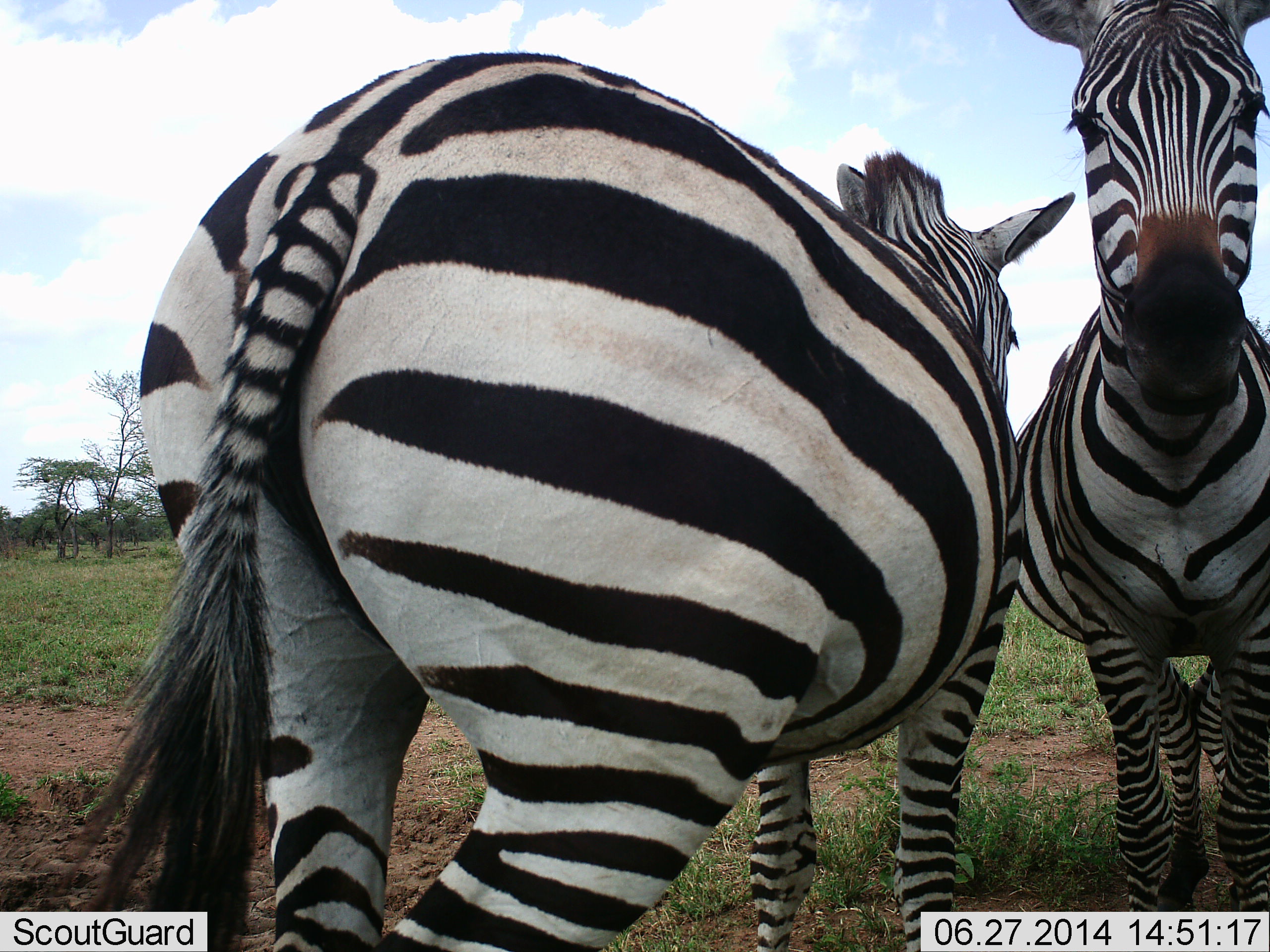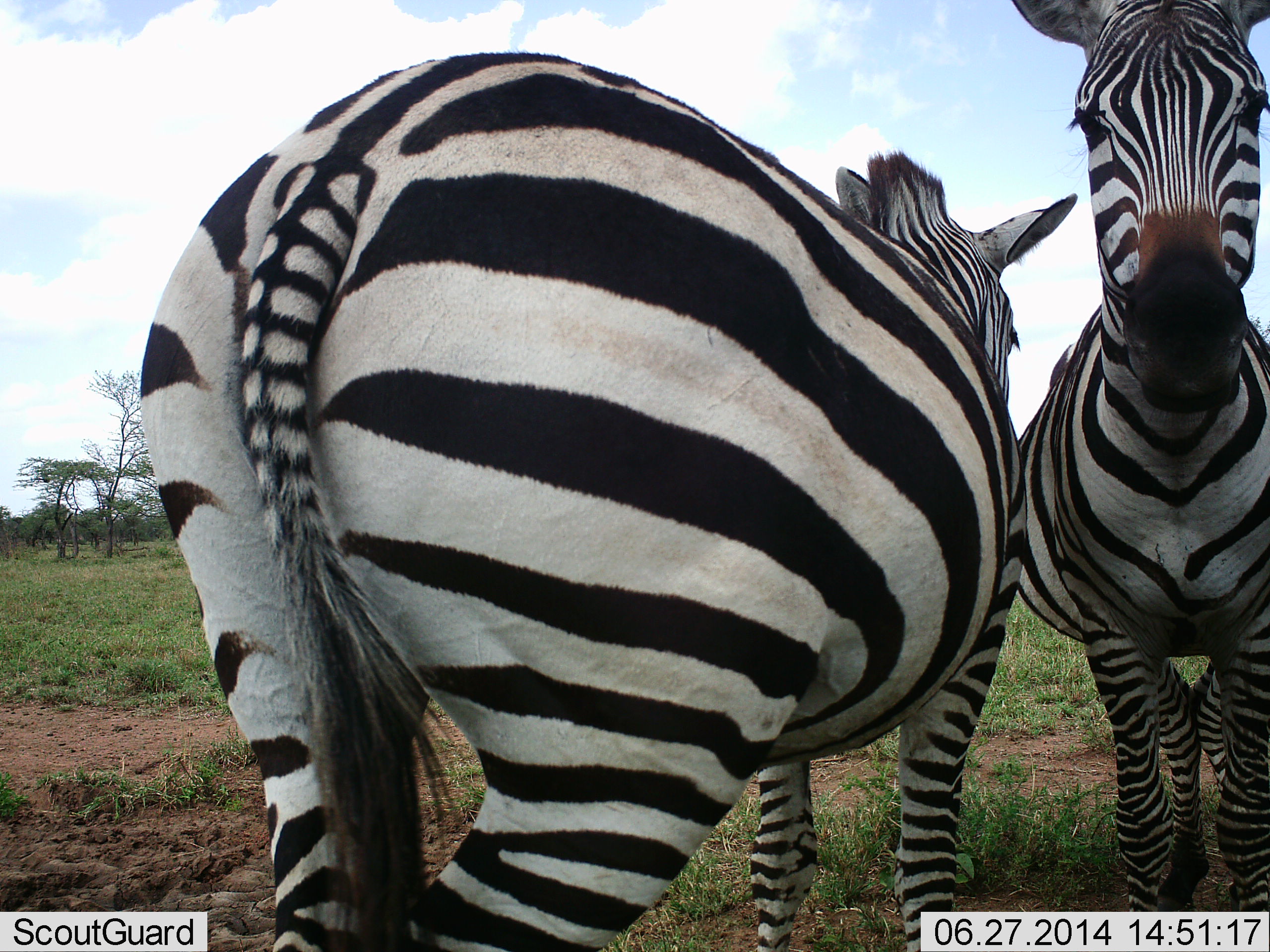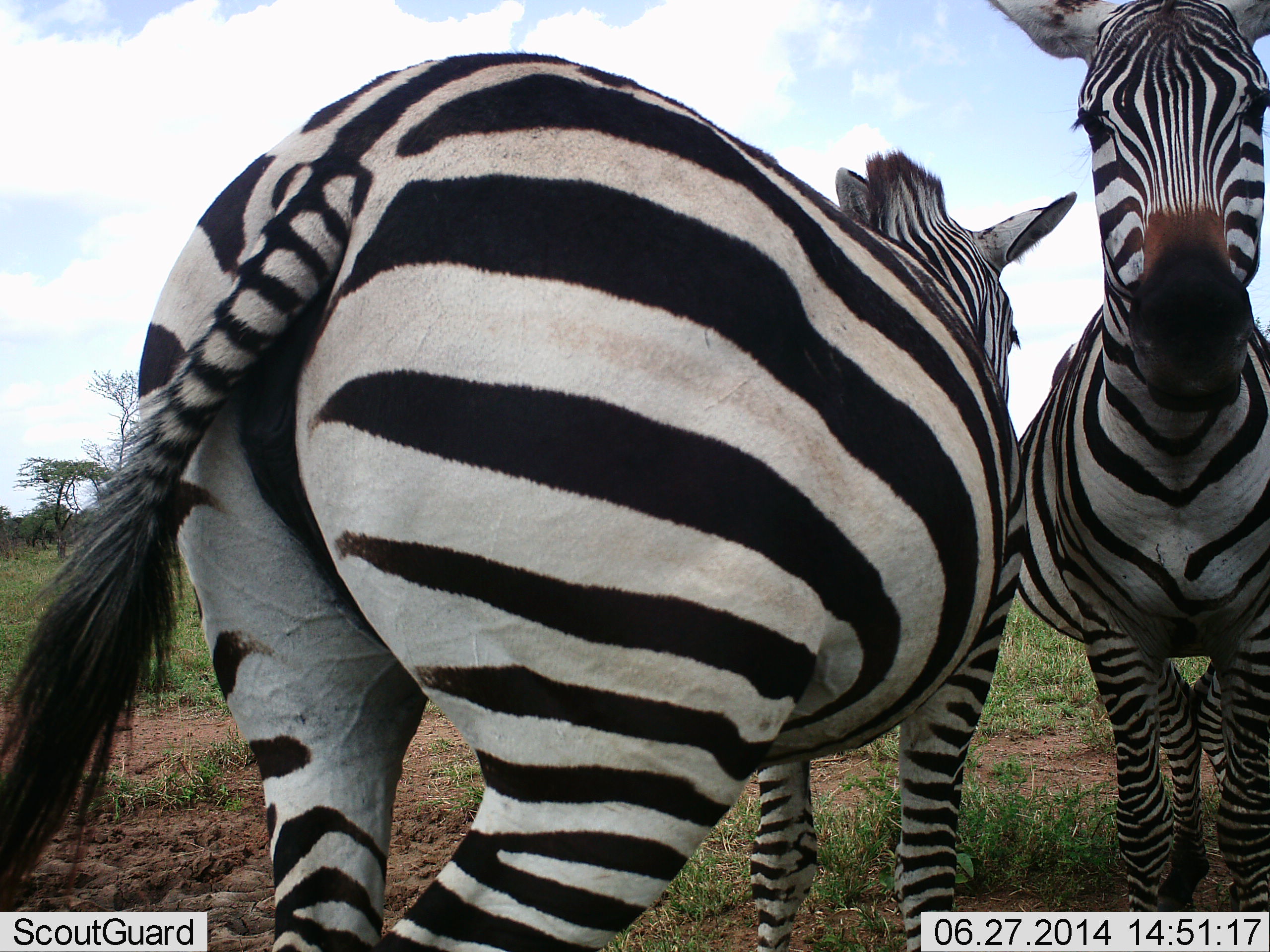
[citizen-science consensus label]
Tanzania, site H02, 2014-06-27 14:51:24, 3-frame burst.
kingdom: Animalia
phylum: Chordata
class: Mammalia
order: Perissodactyla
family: Equidae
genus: Equus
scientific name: Equus quagga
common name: plains zebra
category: zebra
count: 2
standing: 80%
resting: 0%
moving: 10%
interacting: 30%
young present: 0%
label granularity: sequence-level